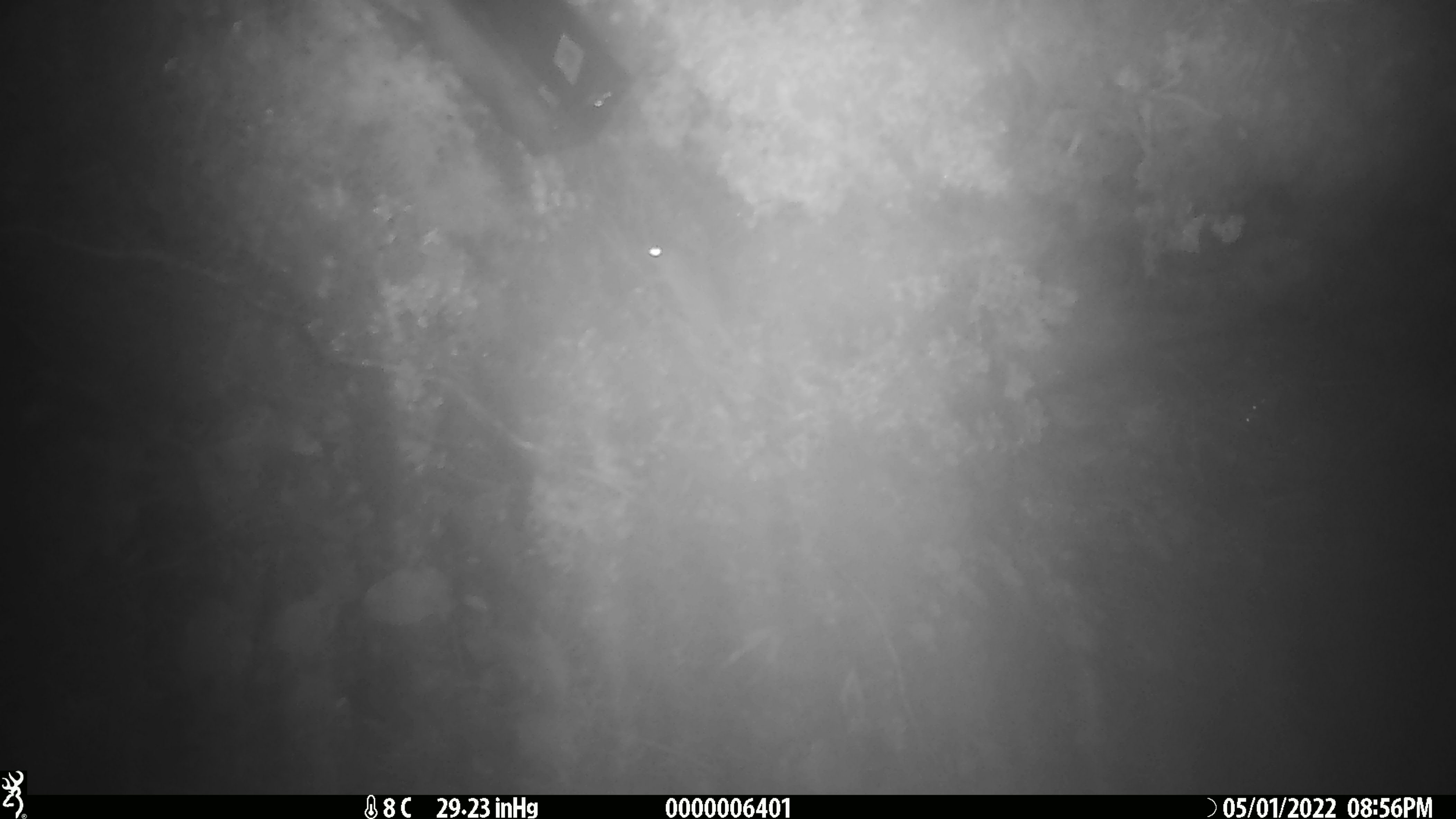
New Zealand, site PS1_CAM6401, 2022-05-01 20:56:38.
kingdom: Animalia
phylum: Chordata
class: Mammalia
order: Rodentia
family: Muridae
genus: Mus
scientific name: Mus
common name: mouse